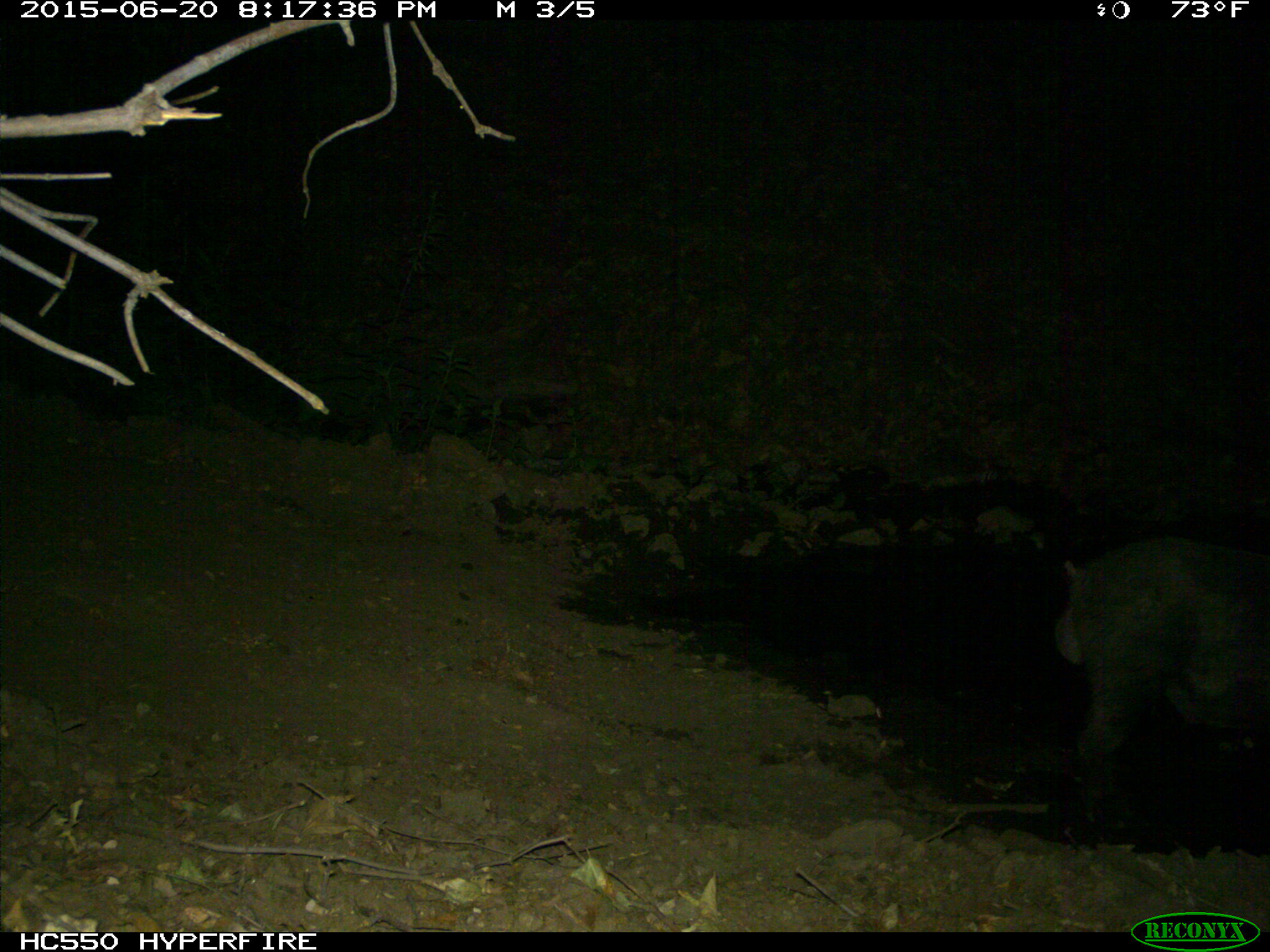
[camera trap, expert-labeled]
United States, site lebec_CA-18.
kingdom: Animalia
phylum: Chordata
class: Mammalia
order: Artiodactyla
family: Suidae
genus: Sus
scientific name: Sus scrofa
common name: wild boar